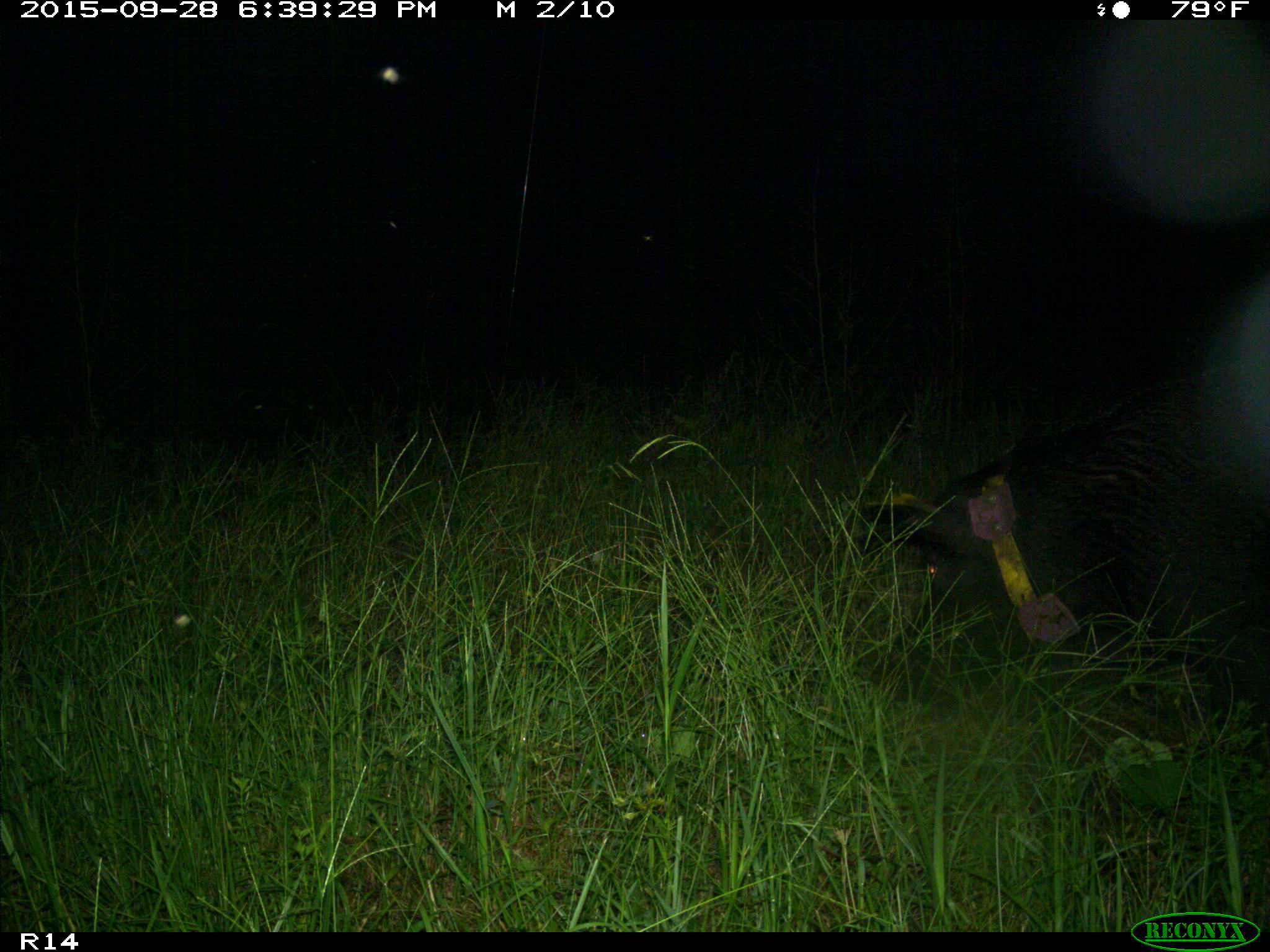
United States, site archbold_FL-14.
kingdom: Animalia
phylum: Chordata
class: Mammalia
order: Artiodactyla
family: Suidae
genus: Sus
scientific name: Sus scrofa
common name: wild boar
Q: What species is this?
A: Sus scrofa (wild boar).